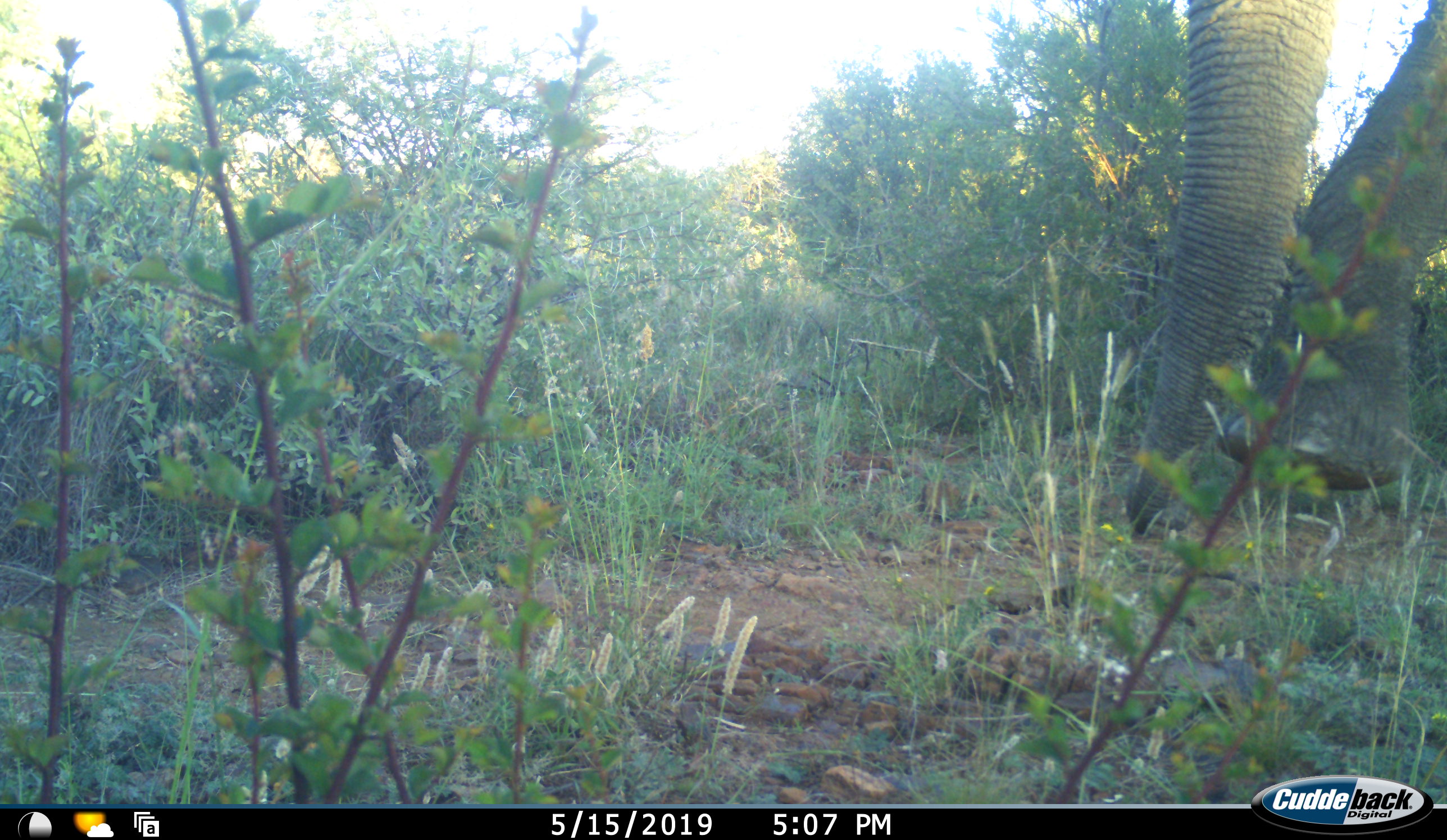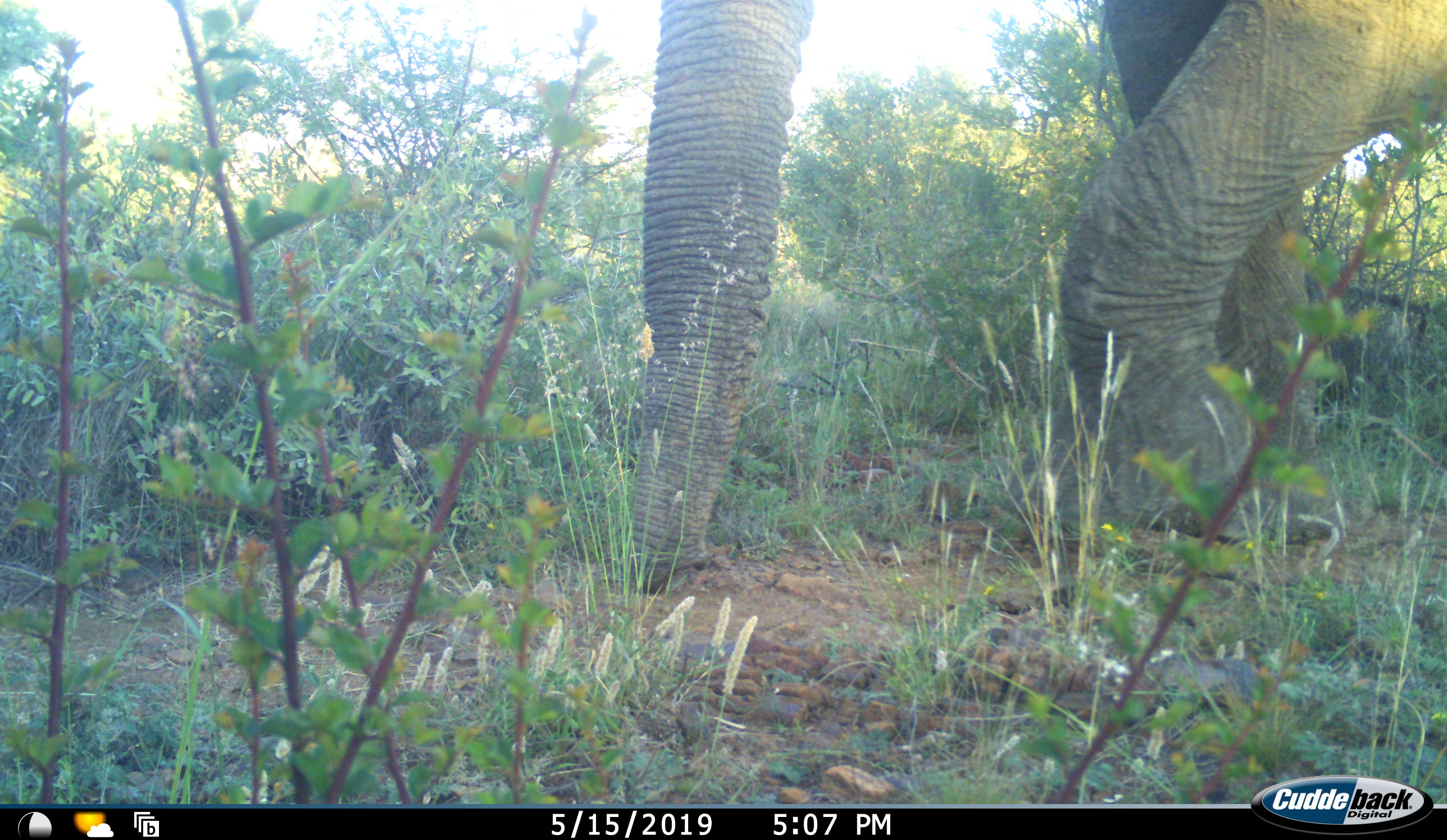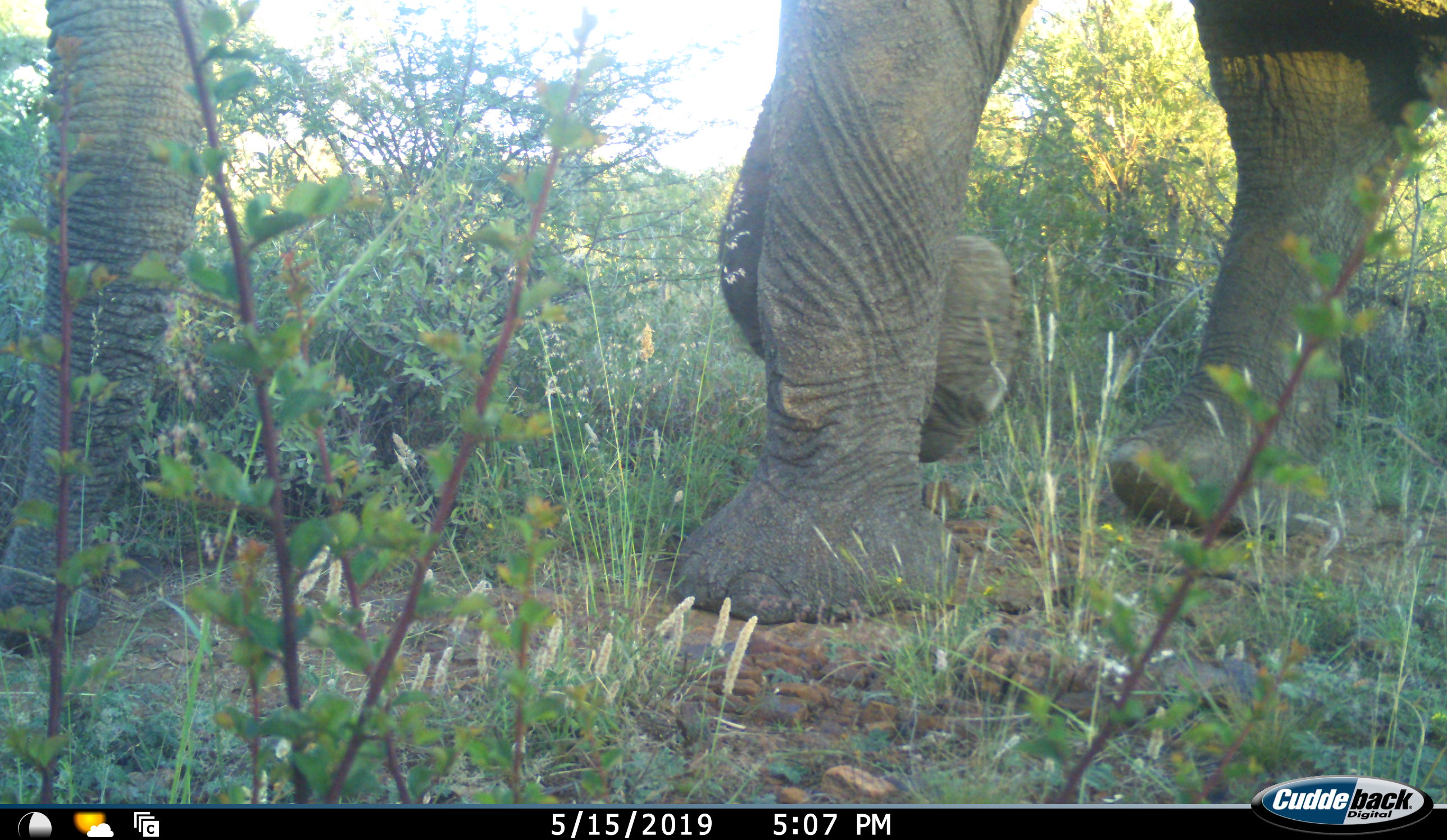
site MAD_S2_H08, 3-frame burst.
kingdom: Animalia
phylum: Chordata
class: Mammalia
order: Proboscidea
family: Elephantidae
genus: Loxodonta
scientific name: Loxodonta africana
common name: african bush elephant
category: elephant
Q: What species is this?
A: Elephant (african bush elephant) (Loxodonta africana).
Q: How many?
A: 1.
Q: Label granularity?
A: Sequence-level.